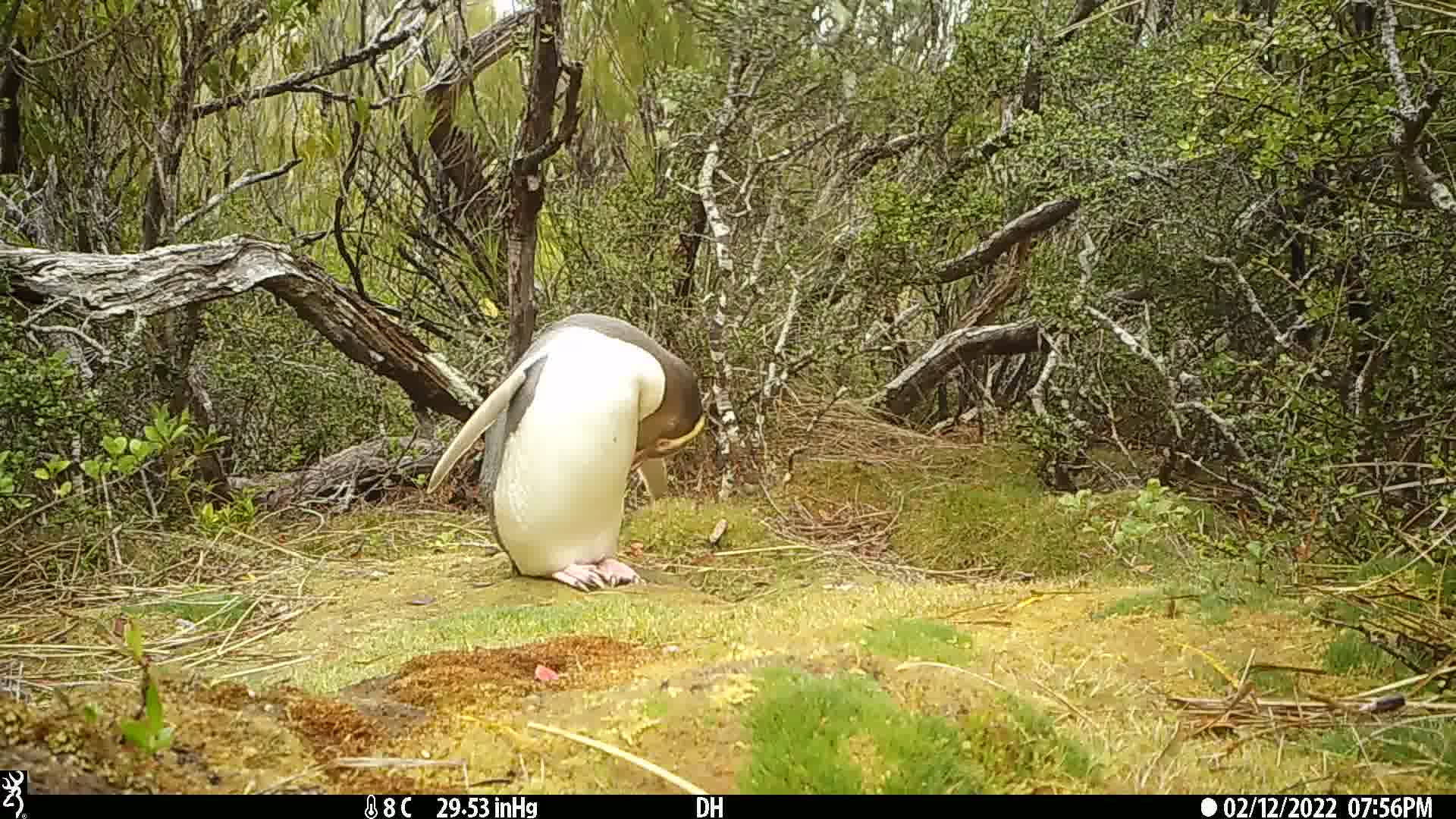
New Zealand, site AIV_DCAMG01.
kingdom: Animalia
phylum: Chordata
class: Aves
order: Sphenisciformes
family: Spheniscidae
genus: Megadyptes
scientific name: Megadyptes antipodes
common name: yellow-eyed penguin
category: yellow eyed penguin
Yellow eyed penguin (yellow-eyed penguin) (Megadyptes antipodes).